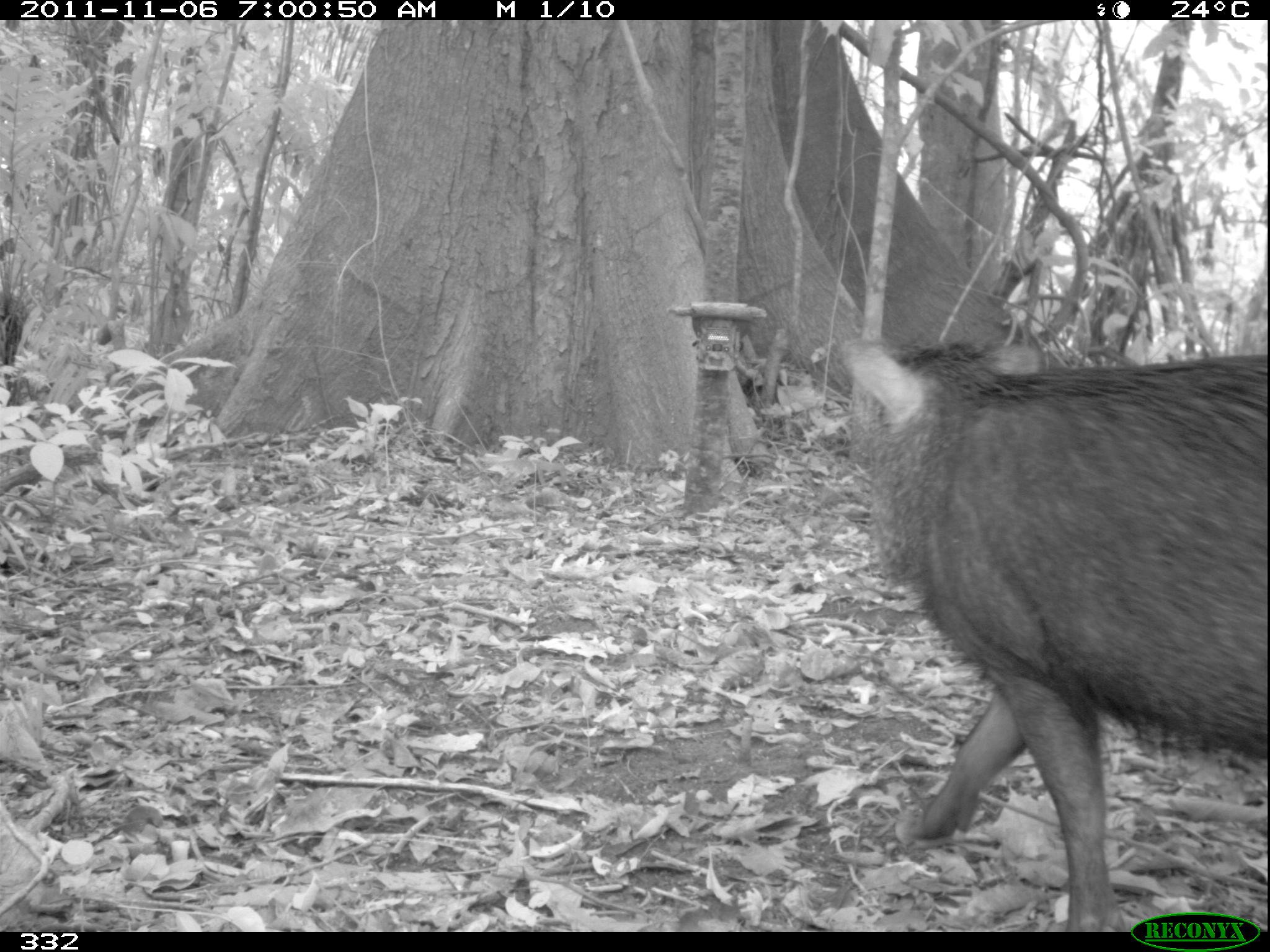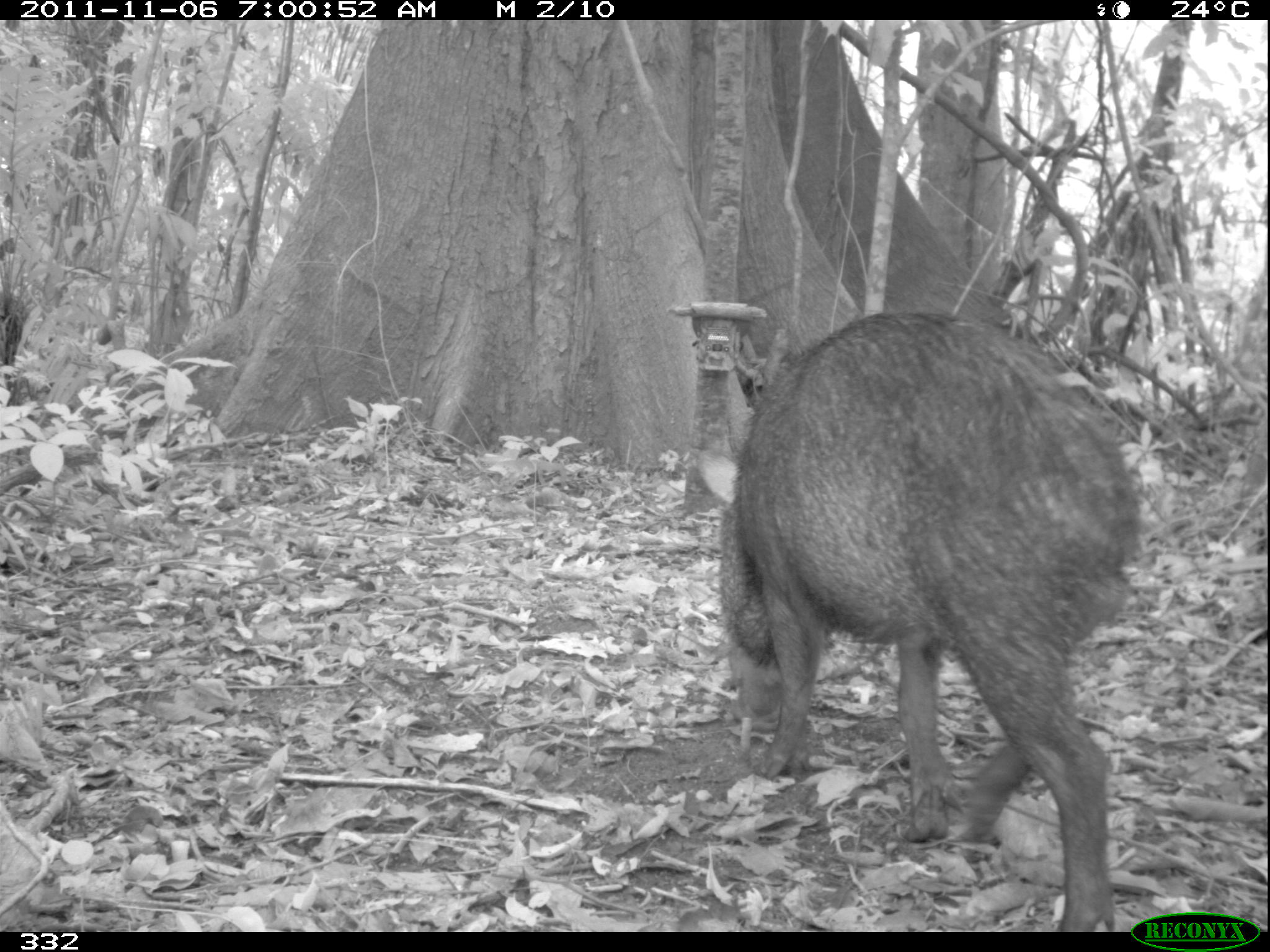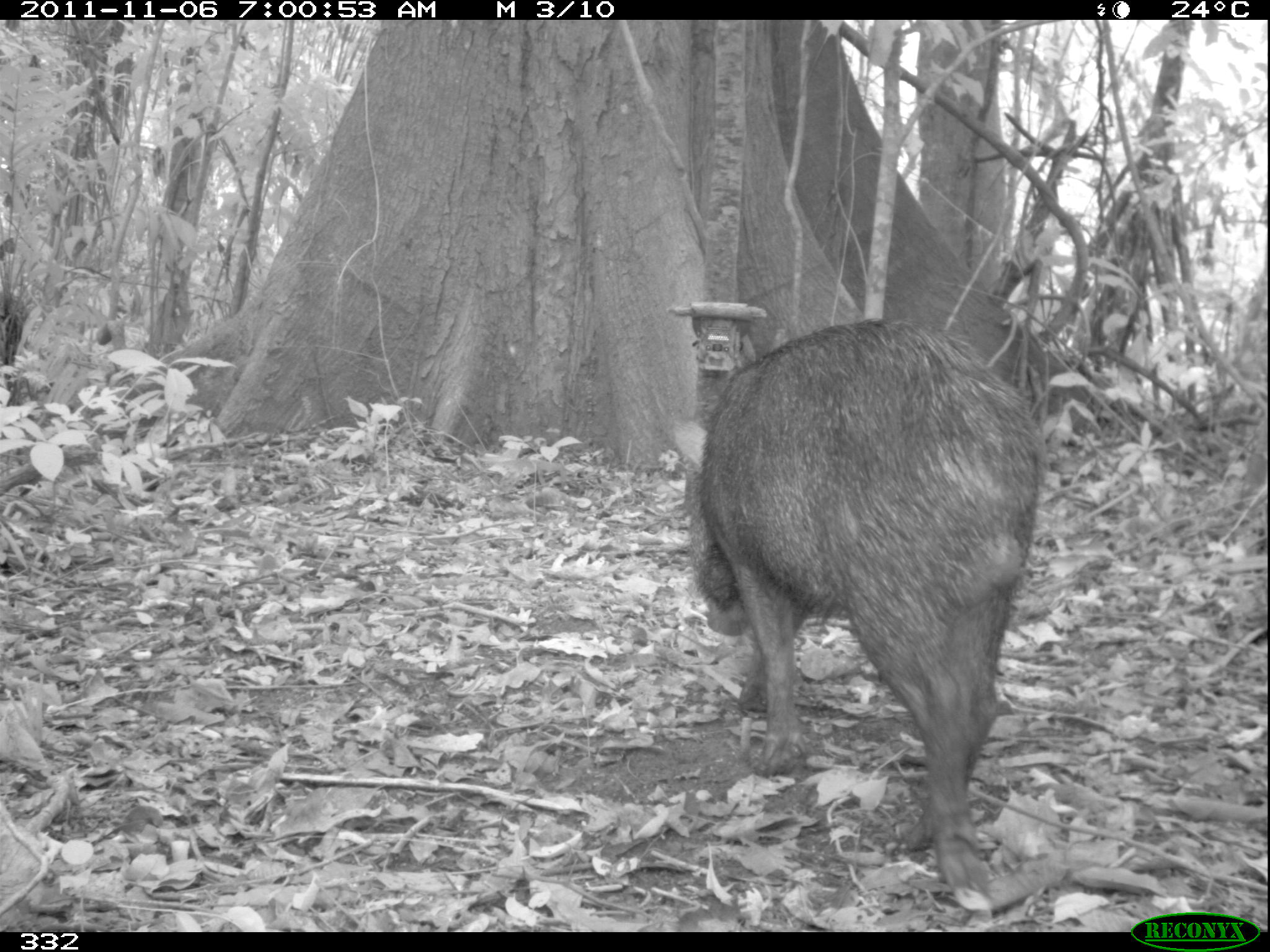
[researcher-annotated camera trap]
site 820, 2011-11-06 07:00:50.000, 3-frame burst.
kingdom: Animalia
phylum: Chordata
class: Mammalia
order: Artiodactyla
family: Tayassuidae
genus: Tayassu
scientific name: Tayassu pecari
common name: white-lipped peccary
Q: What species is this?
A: Tayassu pecari (white-lipped peccary).